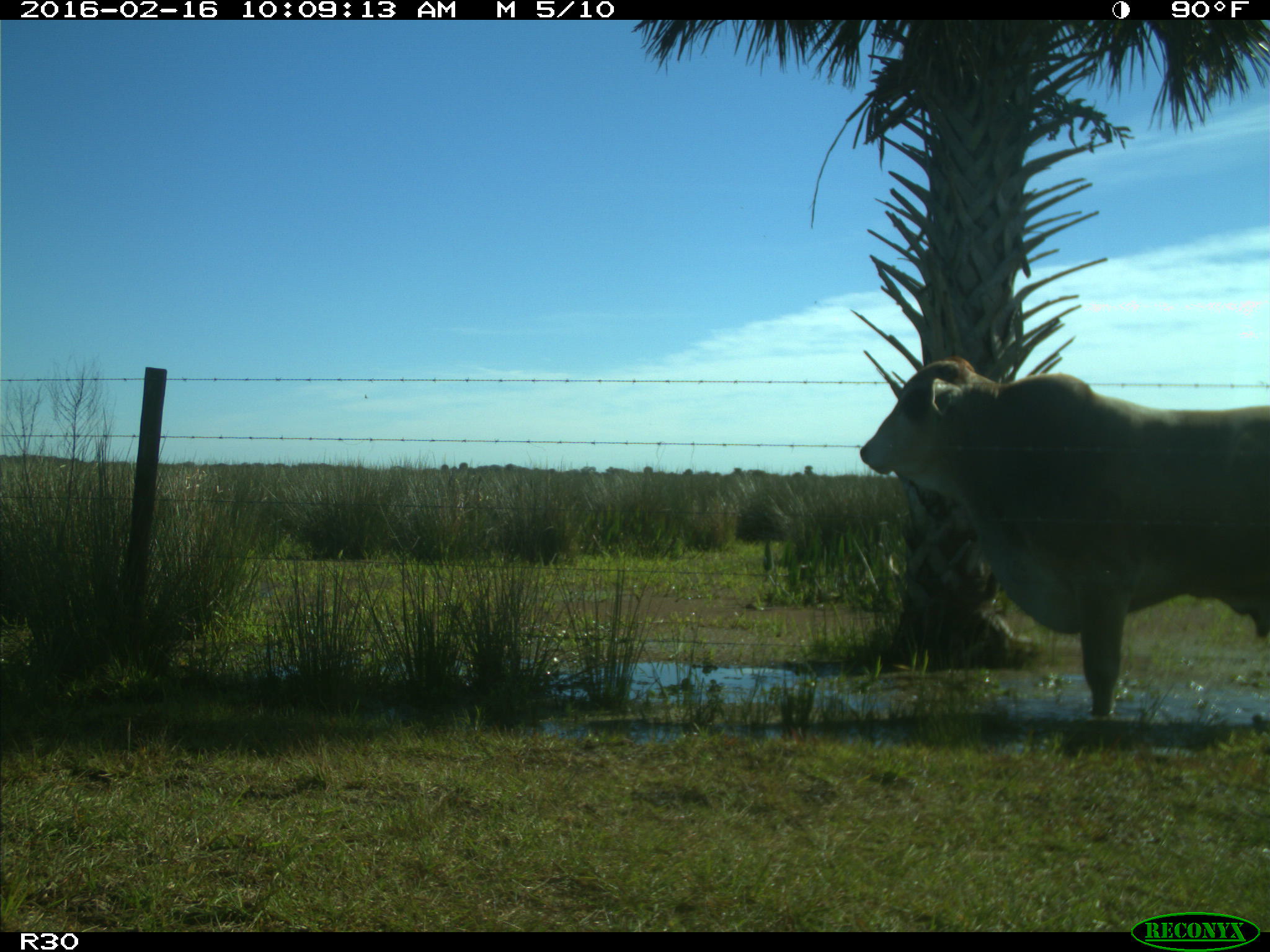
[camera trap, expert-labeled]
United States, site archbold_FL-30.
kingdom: Animalia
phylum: Chordata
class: Mammalia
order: Artiodactyla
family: Bovidae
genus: Bos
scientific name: Bos taurus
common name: domestic cow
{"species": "Bos taurus (domestic cow)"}